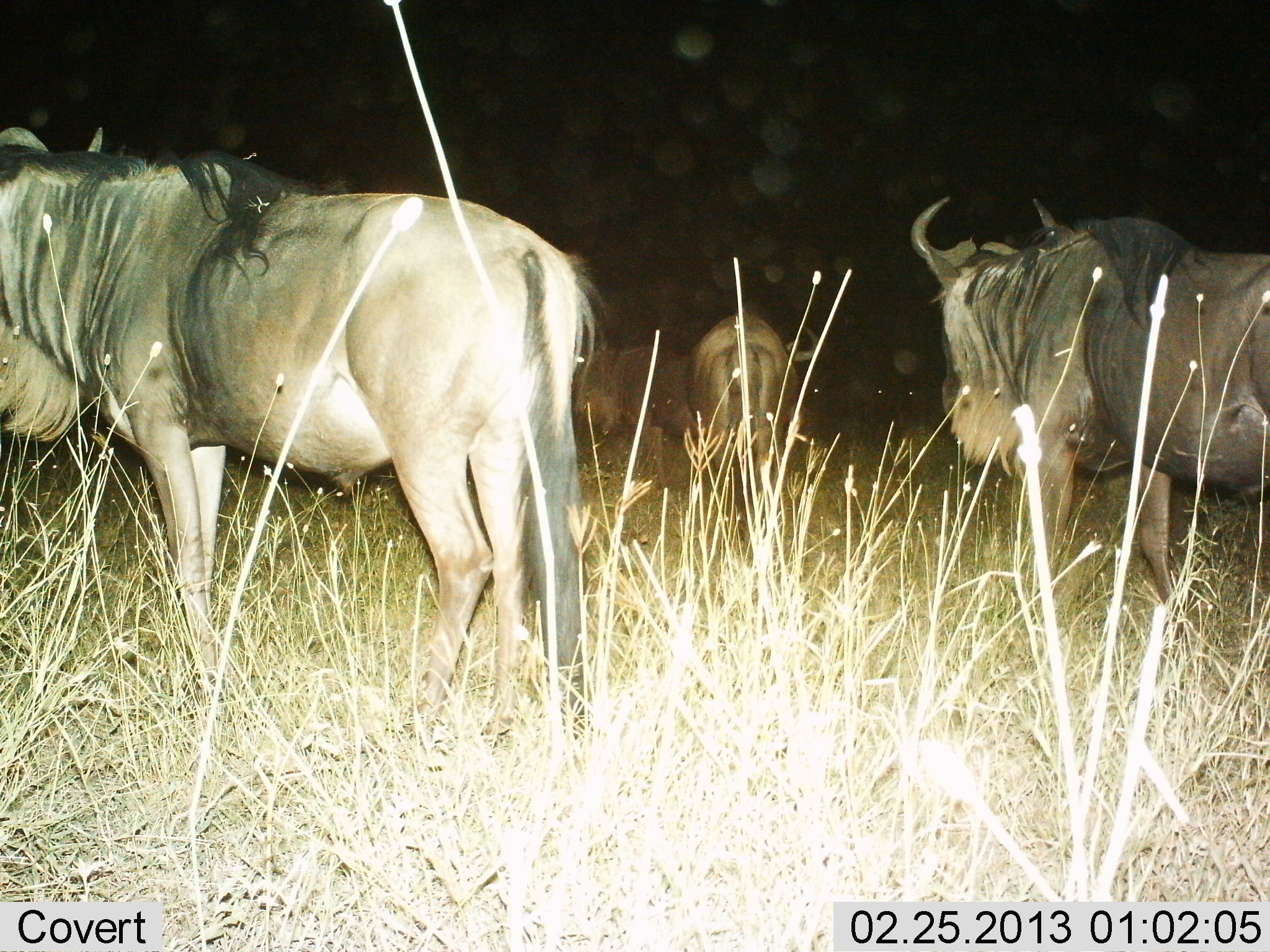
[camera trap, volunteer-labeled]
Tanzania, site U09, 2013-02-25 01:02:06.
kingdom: Animalia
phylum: Chordata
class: Mammalia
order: Artiodactyla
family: Bovidae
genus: Connochaetes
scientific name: Connochaetes taurinus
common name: blue wildebeest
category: wildebeest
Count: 4.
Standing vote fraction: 78%.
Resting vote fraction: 0%.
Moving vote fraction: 26%.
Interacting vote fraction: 4%.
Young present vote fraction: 0%.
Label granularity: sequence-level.